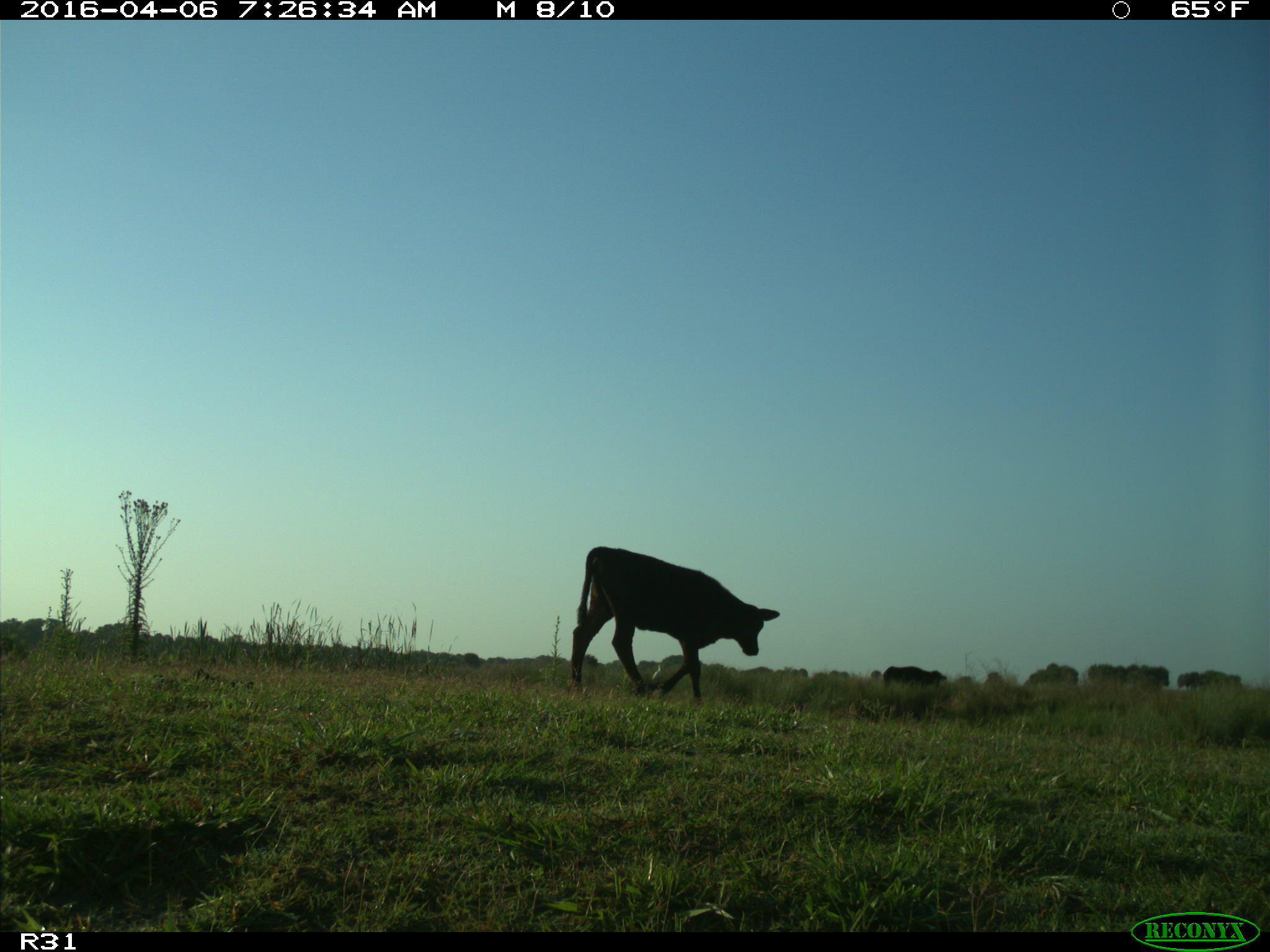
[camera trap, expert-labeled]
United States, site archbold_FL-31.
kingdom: Animalia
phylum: Chordata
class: Mammalia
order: Artiodactyla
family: Bovidae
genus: Bos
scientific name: Bos taurus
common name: domestic cow